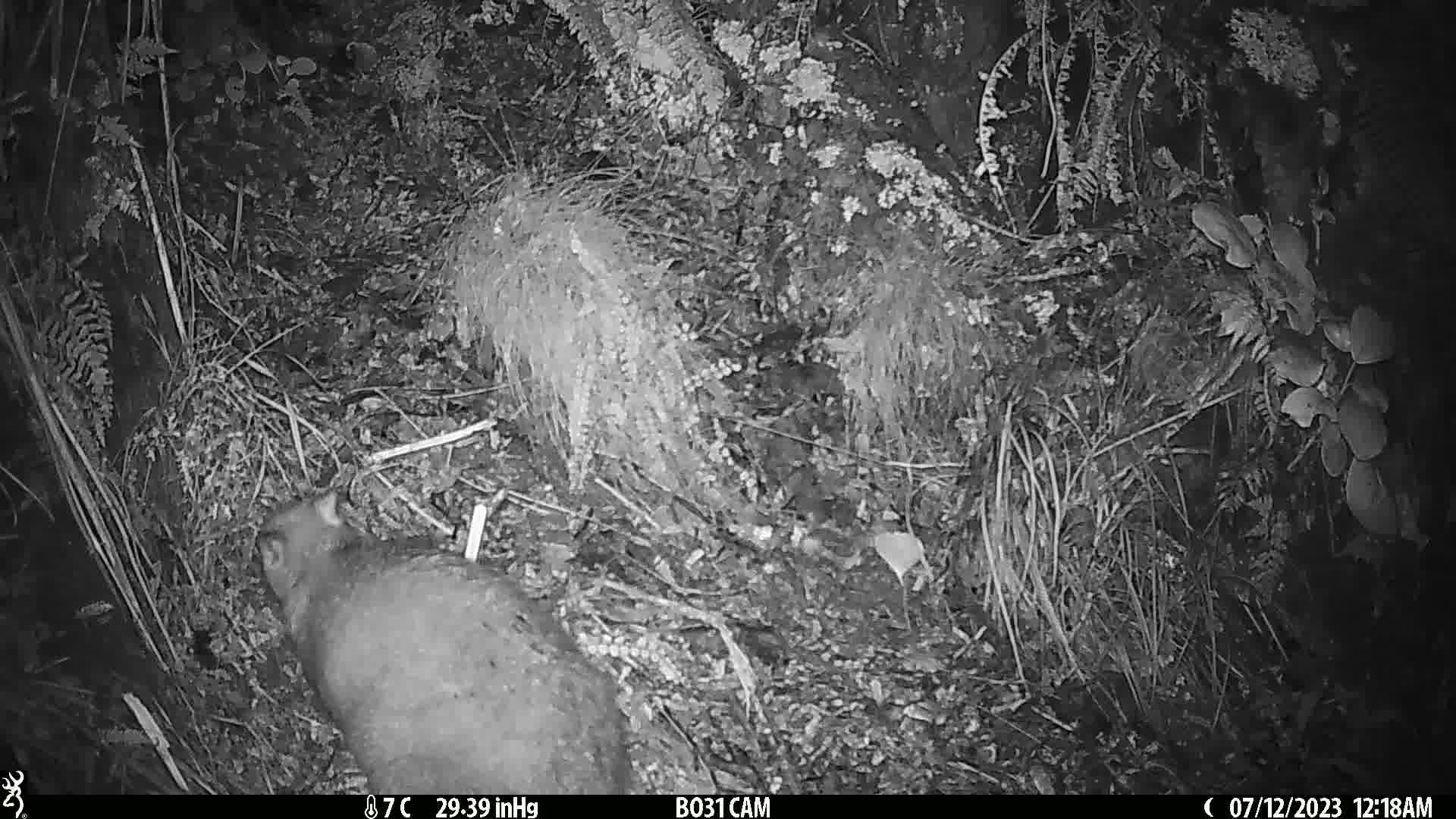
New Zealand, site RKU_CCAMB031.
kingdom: Animalia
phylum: Chordata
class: Mammalia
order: Diprotodontia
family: Phalangeridae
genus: Trichosurus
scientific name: Trichosurus vulpecula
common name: common brushtail possum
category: possum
Possum (common brushtail possum) (Trichosurus vulpecula).